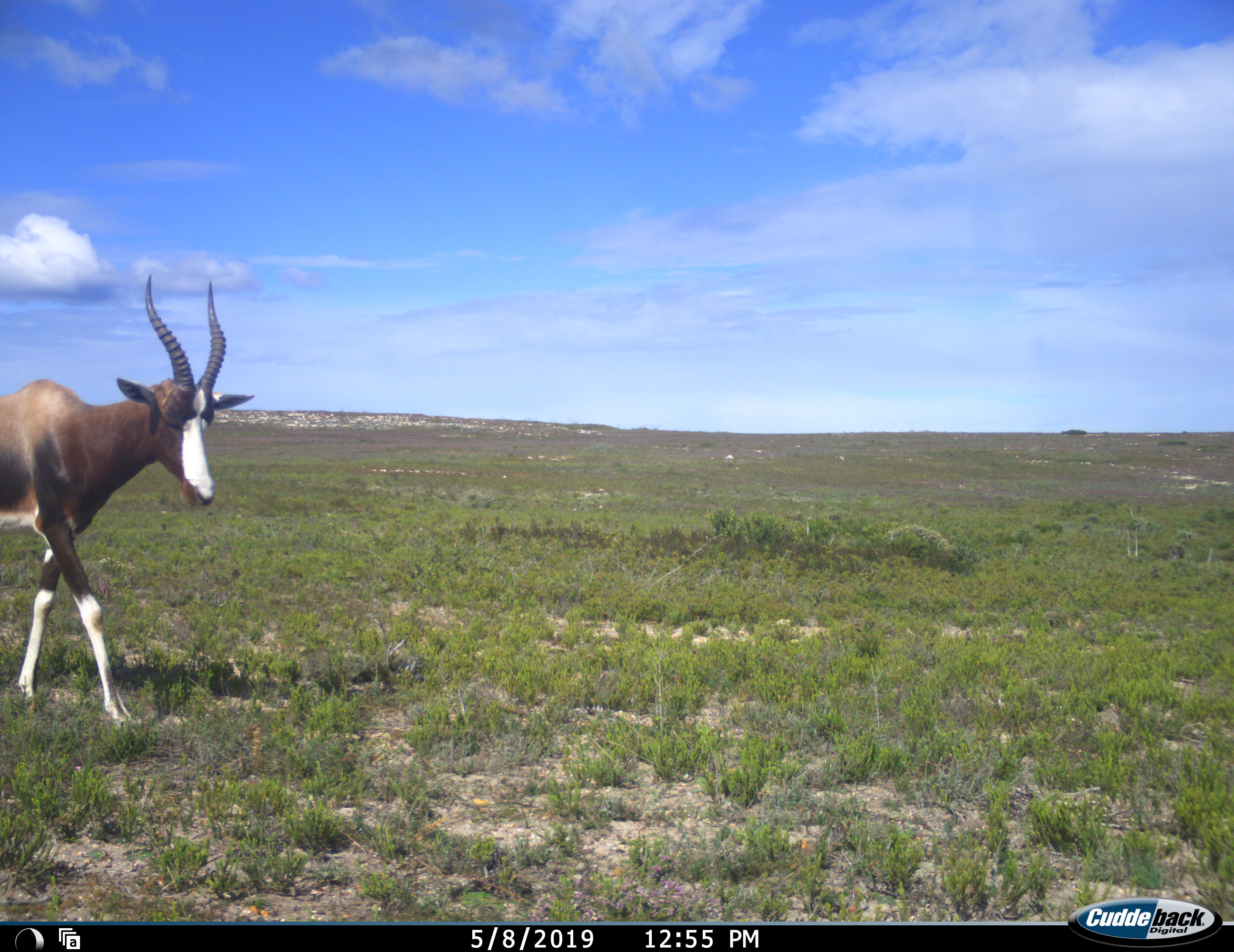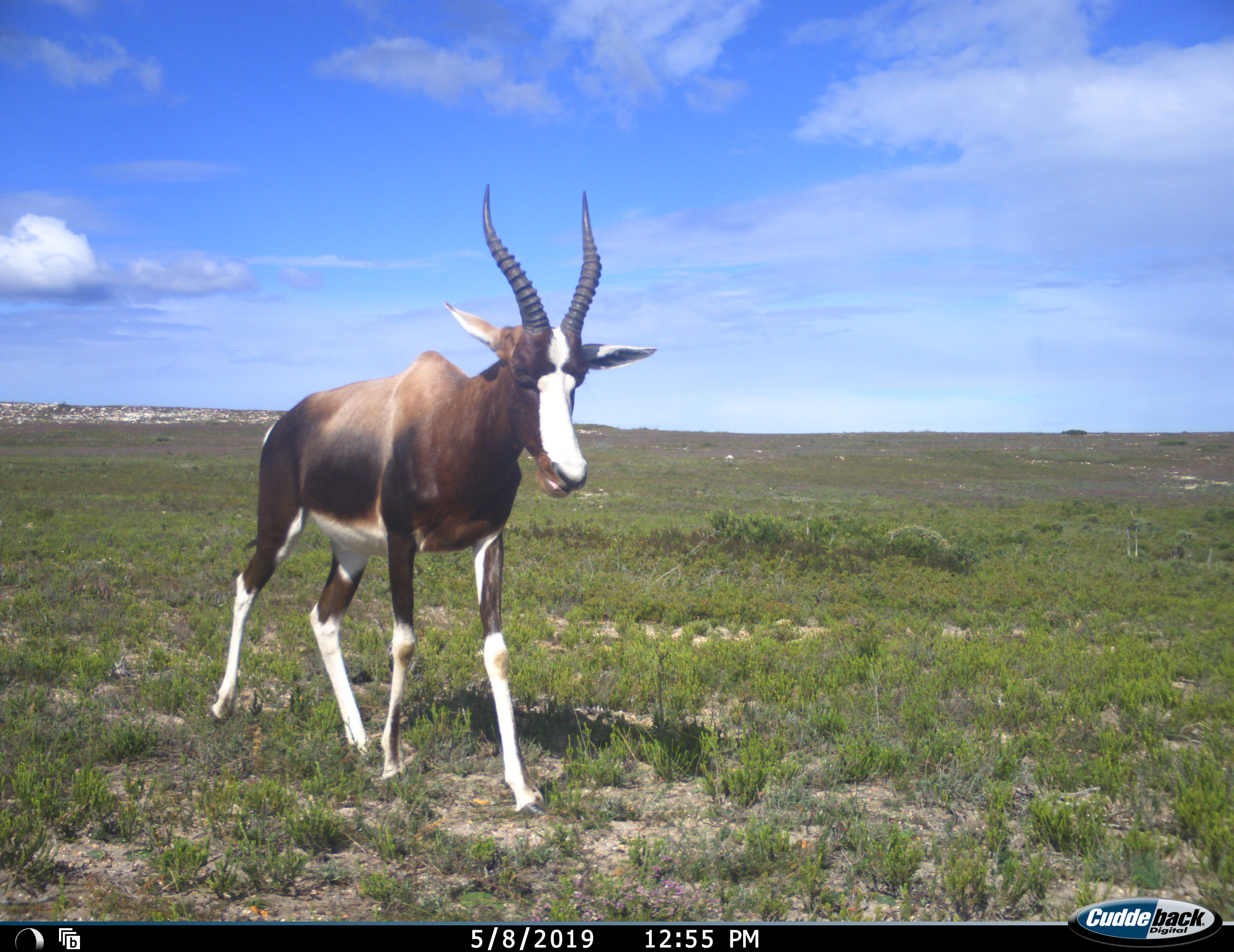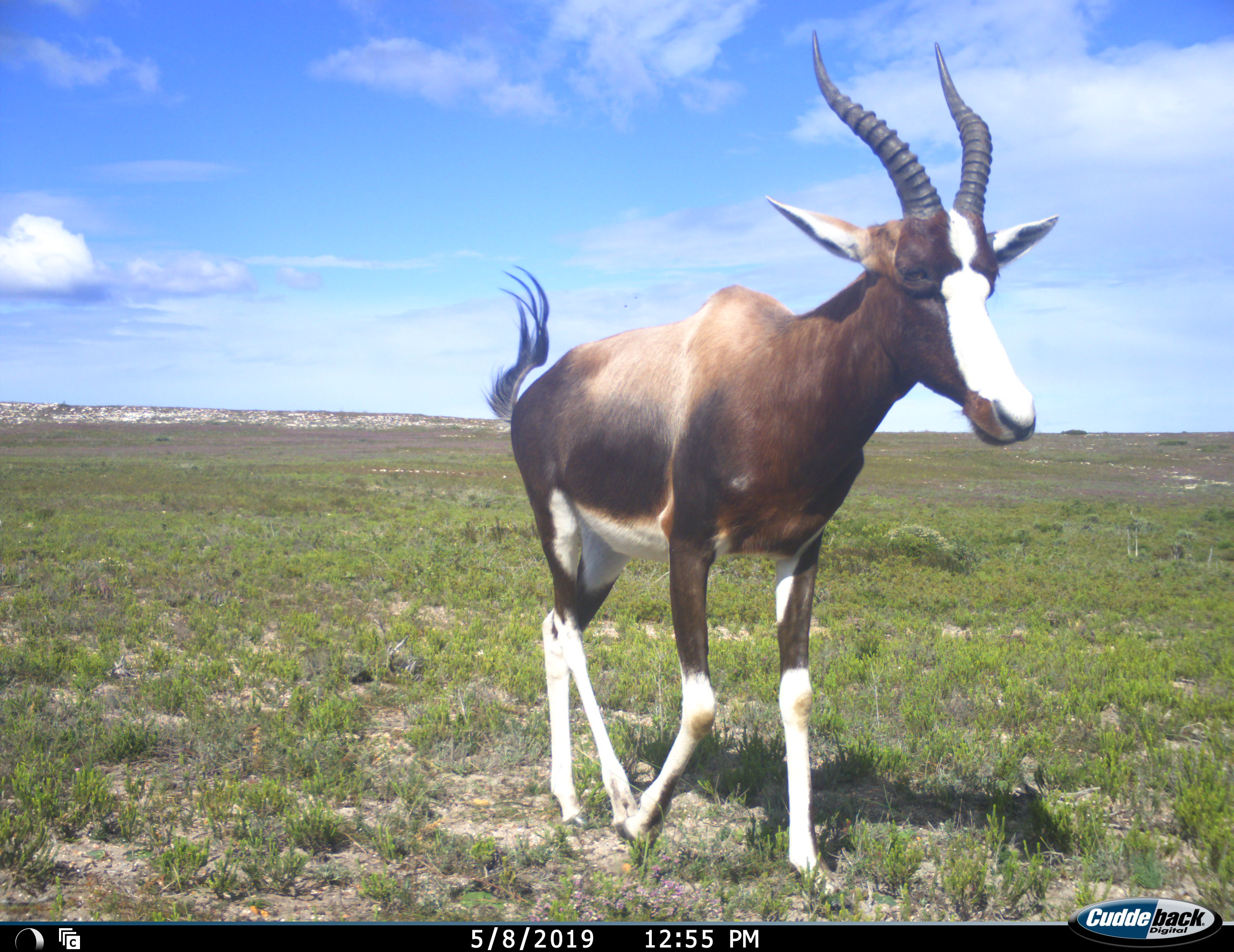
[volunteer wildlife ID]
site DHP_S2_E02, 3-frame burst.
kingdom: Animalia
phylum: Chordata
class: Mammalia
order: Artiodactyla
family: Bovidae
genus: Damaliscus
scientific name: Damaliscus pygargus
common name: bontebok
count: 1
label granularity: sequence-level